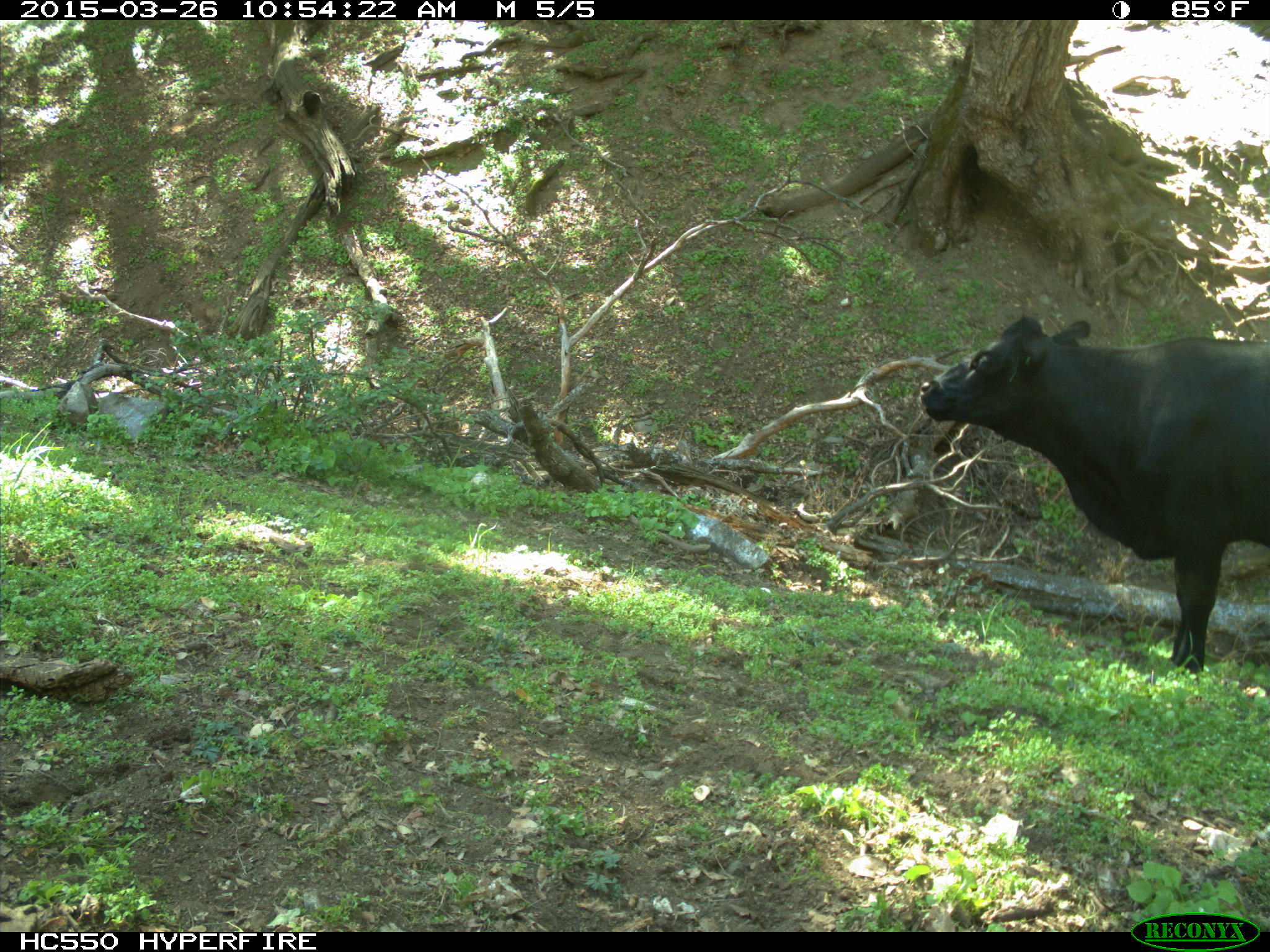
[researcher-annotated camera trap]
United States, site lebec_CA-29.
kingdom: Animalia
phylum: Chordata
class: Mammalia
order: Artiodactyla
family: Bovidae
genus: Bos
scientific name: Bos taurus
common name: domestic cow